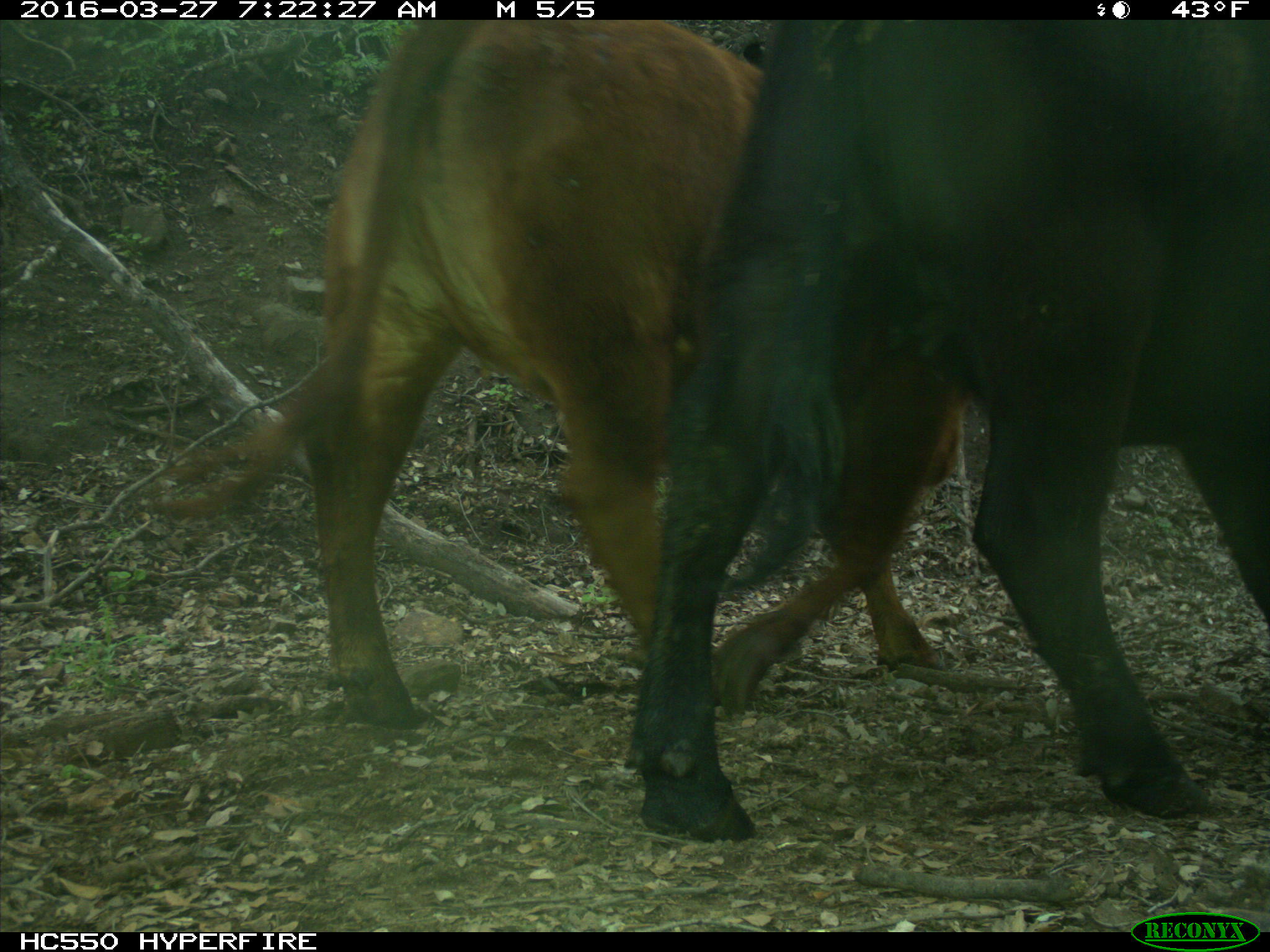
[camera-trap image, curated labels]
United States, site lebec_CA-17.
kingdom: Animalia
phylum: Chordata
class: Mammalia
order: Artiodactyla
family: Bovidae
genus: Bos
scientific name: Bos taurus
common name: domestic cow